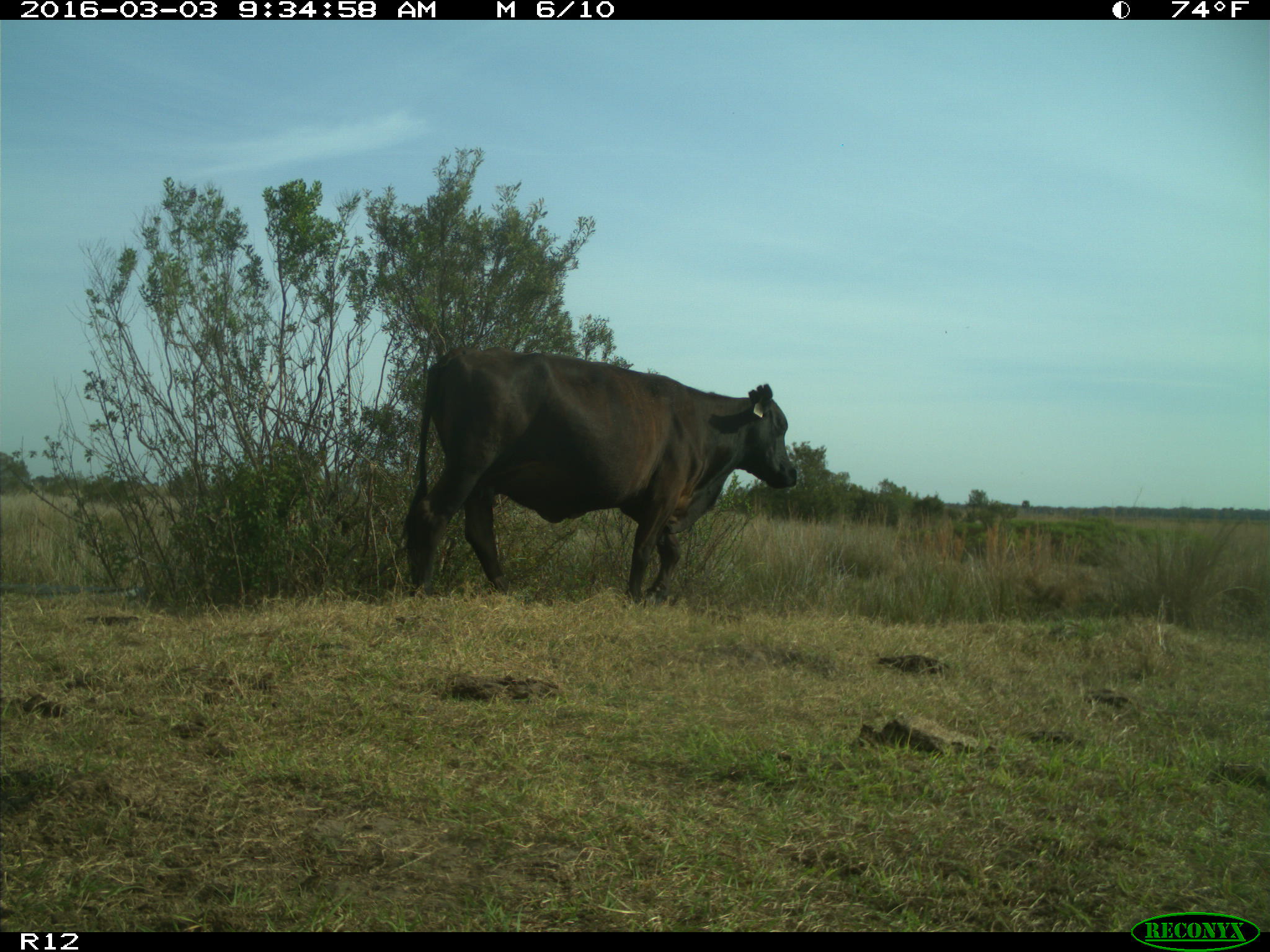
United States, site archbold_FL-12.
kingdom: Animalia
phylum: Chordata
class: Mammalia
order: Artiodactyla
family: Bovidae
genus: Bos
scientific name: Bos taurus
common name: domestic cow